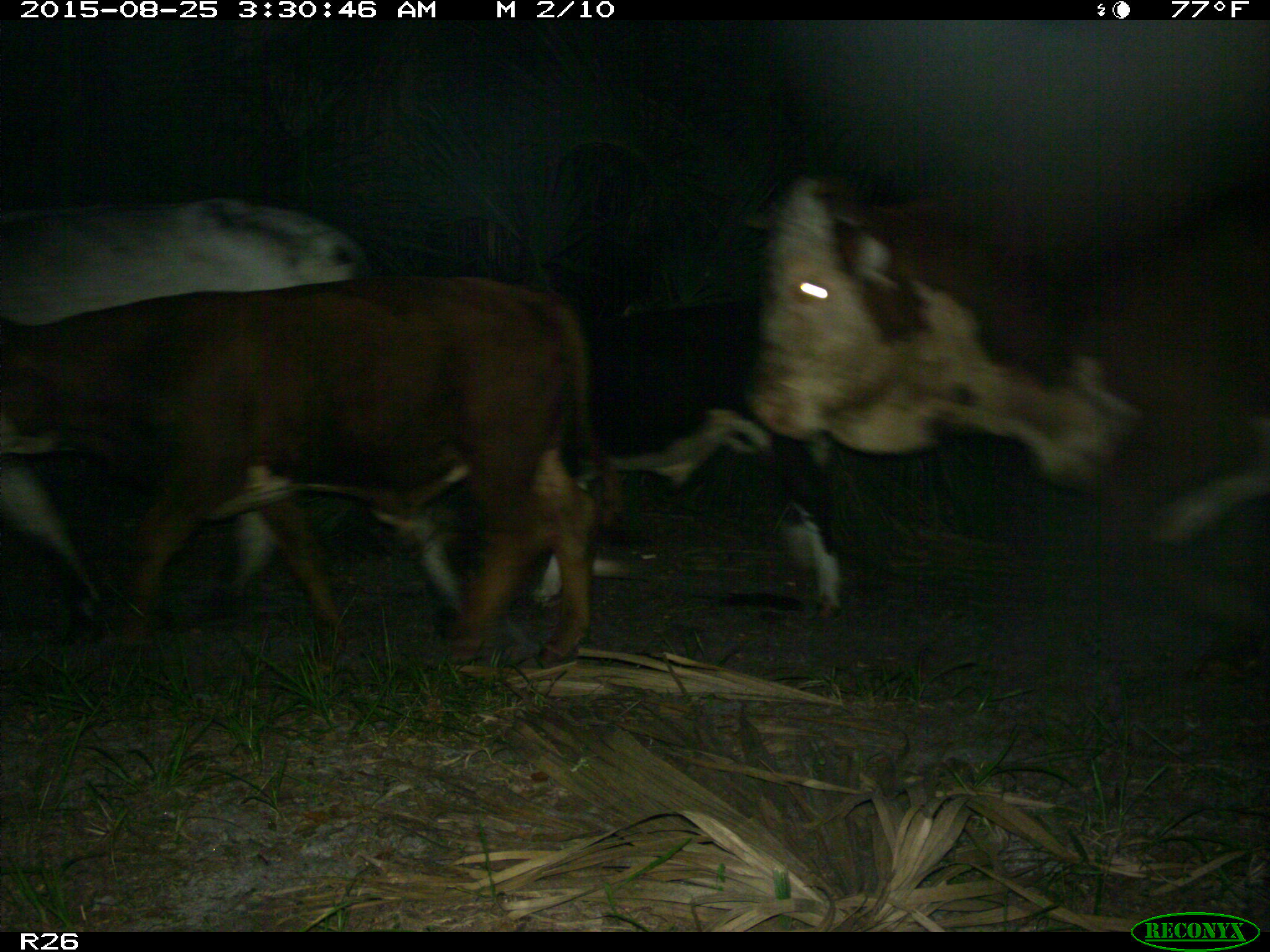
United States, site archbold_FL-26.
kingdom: Animalia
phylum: Chordata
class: Mammalia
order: Artiodactyla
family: Bovidae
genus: Bos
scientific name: Bos taurus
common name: domestic cow